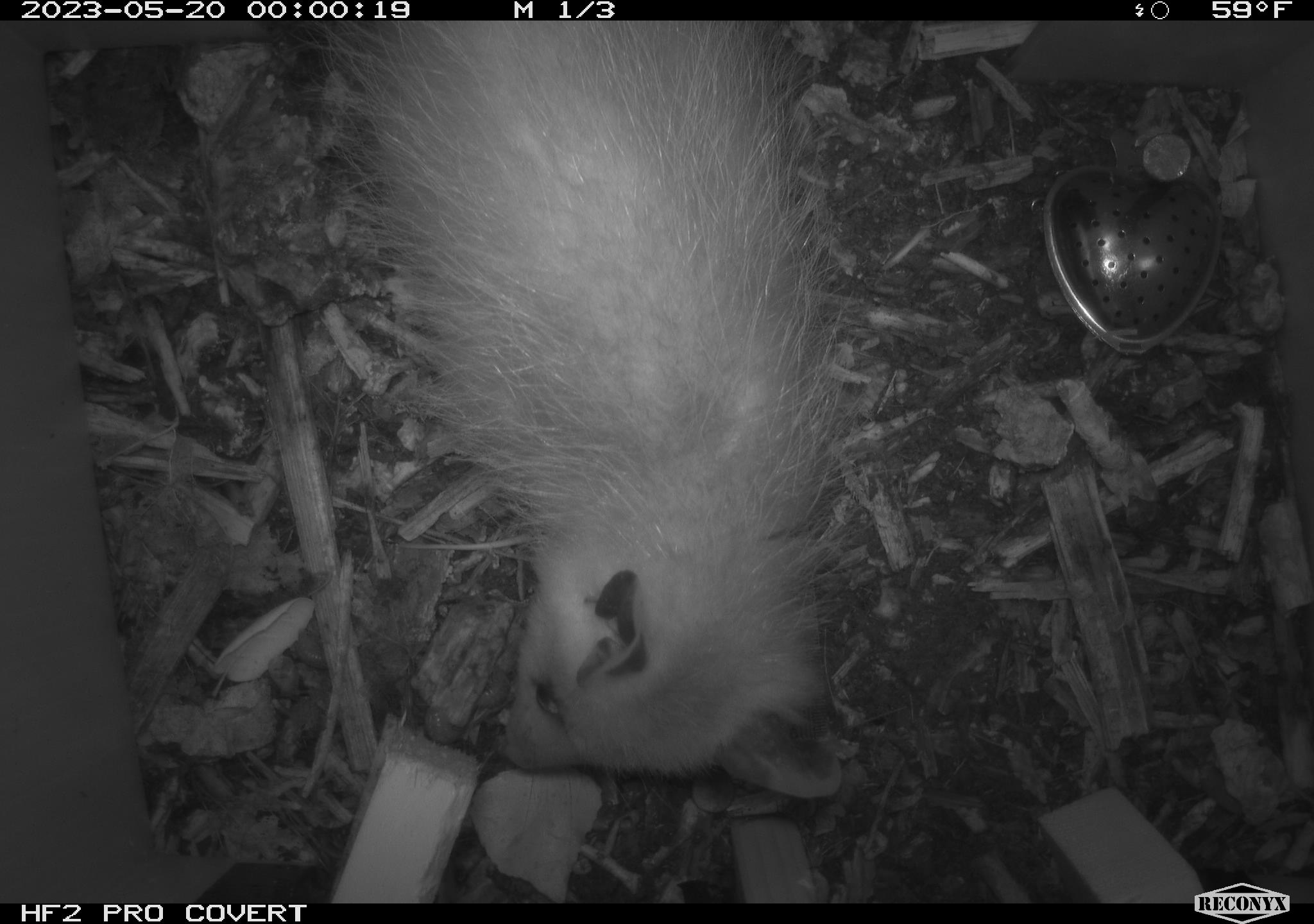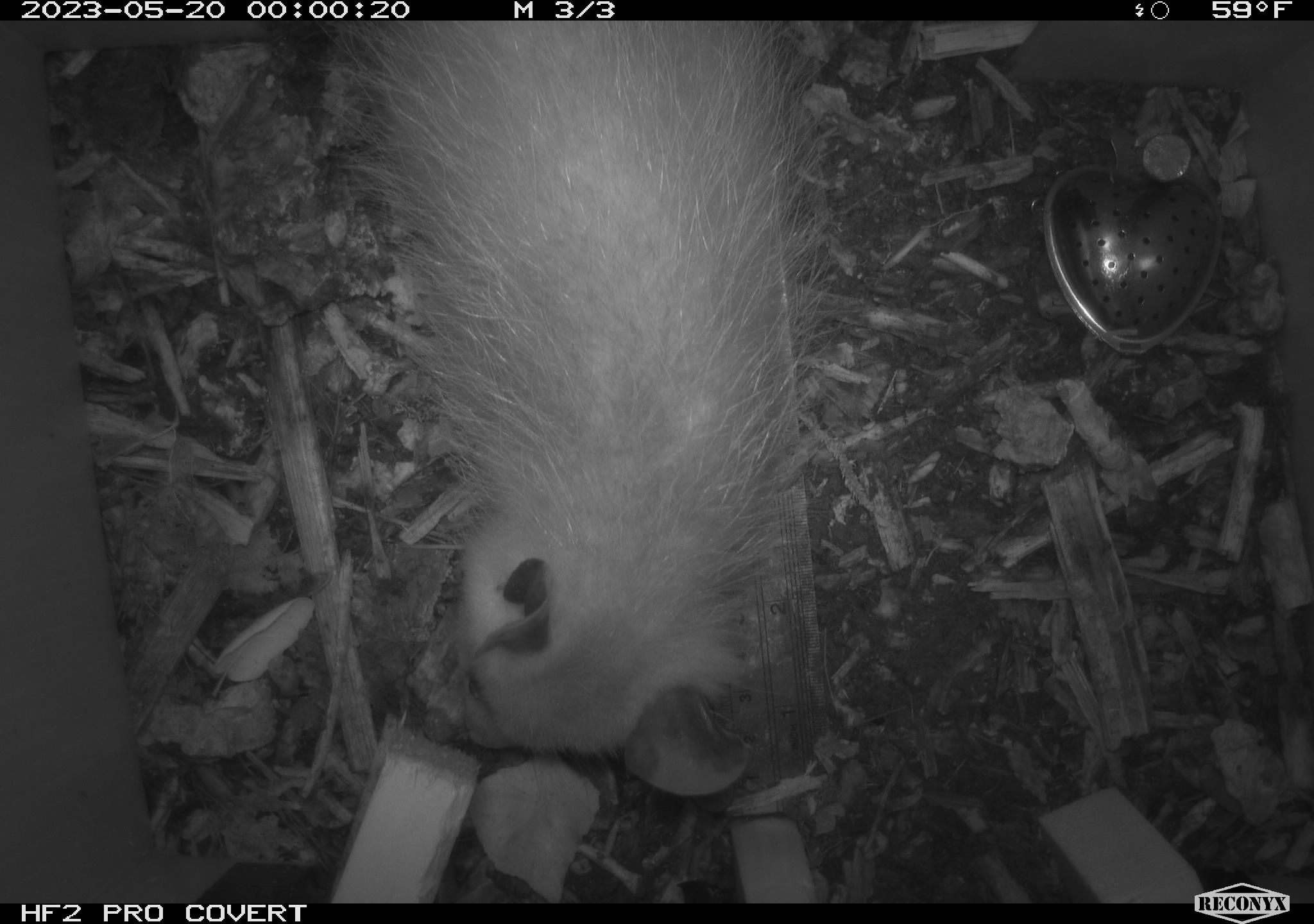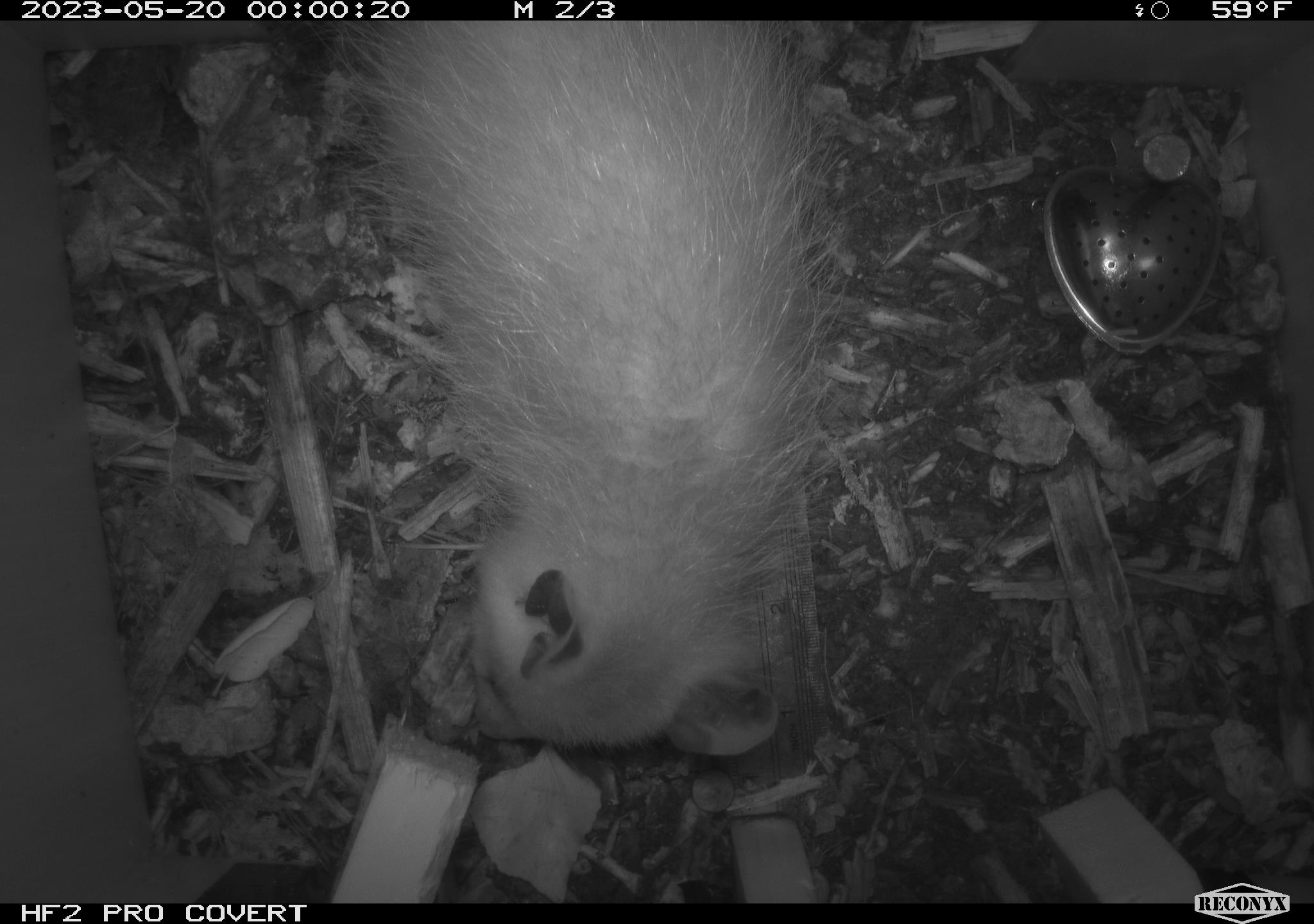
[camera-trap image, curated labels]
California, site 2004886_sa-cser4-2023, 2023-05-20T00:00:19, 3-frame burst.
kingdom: Animalia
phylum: Chordata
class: Mammalia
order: Didelphimorphia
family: Didelphidae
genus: Didelphis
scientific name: Didelphis virginiana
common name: virginia opossum